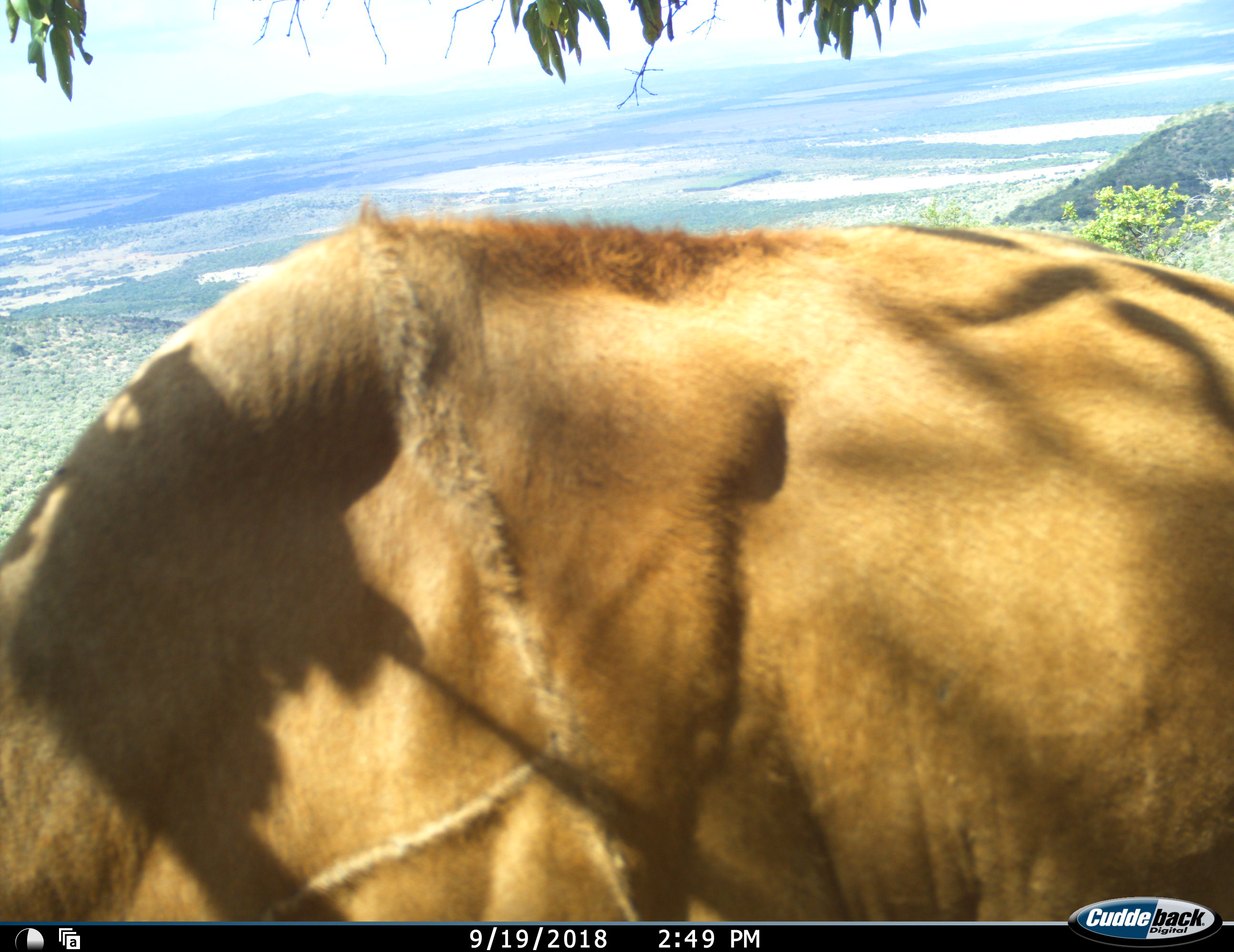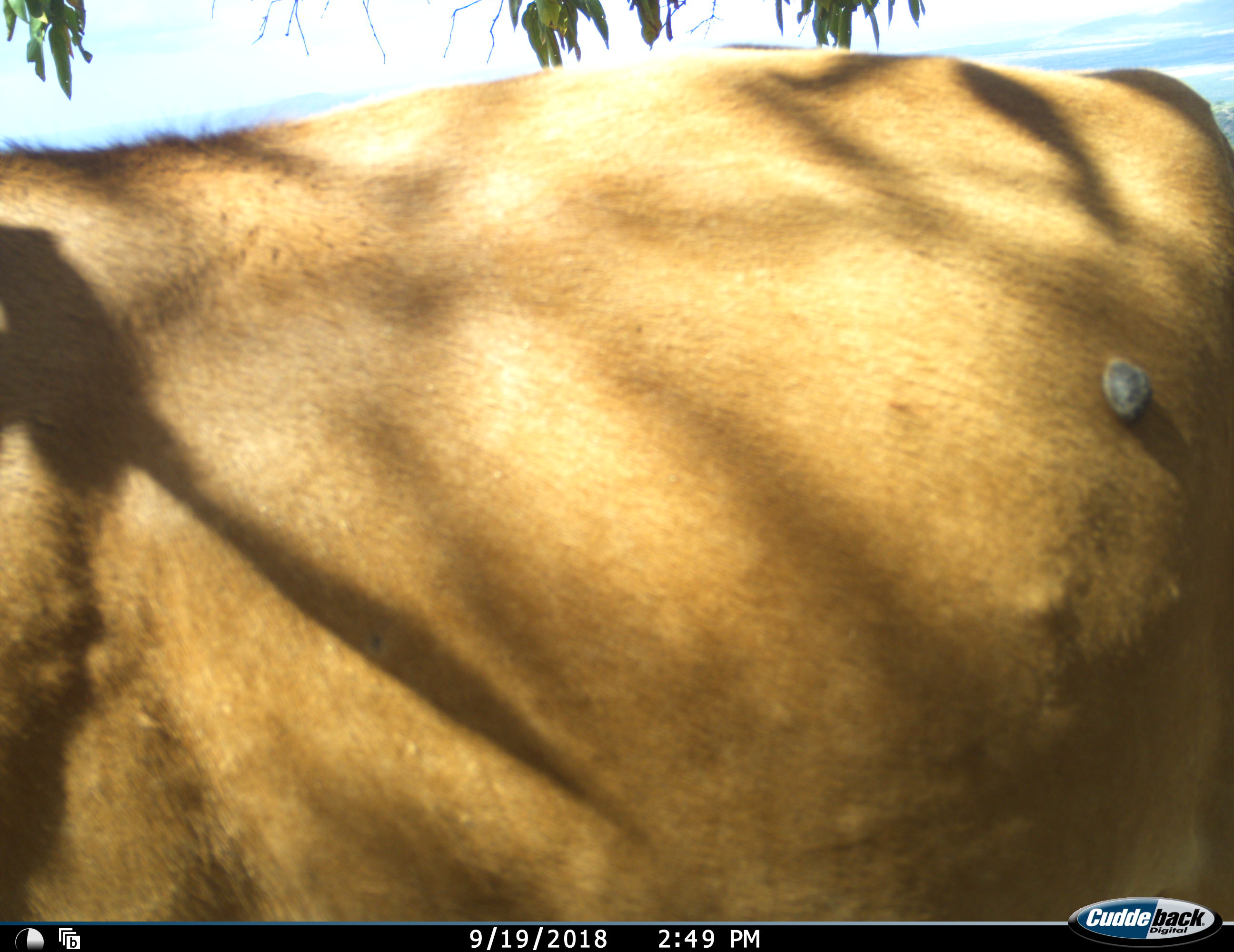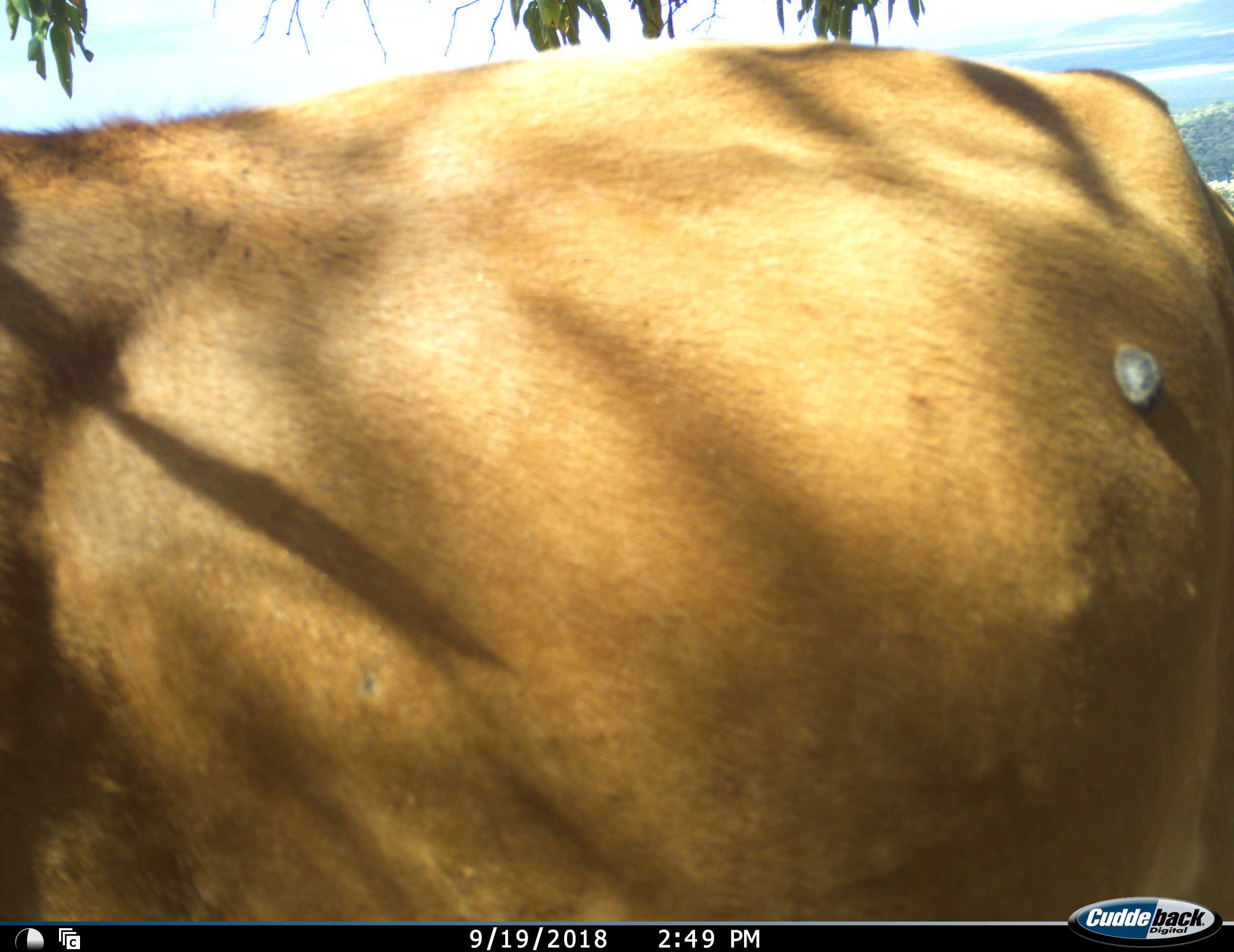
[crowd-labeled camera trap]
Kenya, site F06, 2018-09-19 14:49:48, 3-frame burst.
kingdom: Animalia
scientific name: Animalia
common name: animal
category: domesticanimal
Domesticanimal (animal) (Animalia), count 1. Behavior (volunteer vote fractions): standing 62%, resting 12%, moving 12%, interacting 0%. Young present (vote fraction): 0%. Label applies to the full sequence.